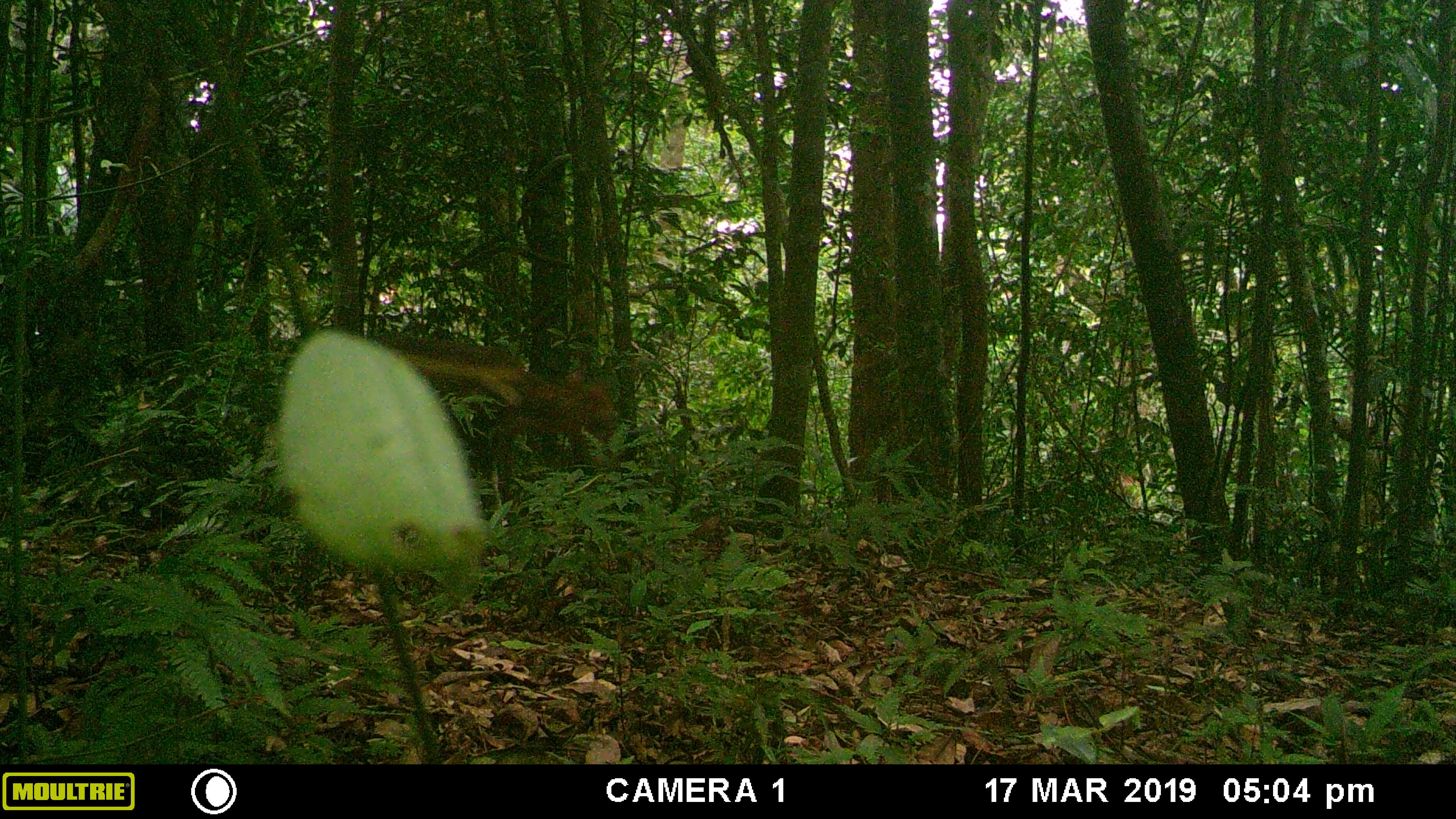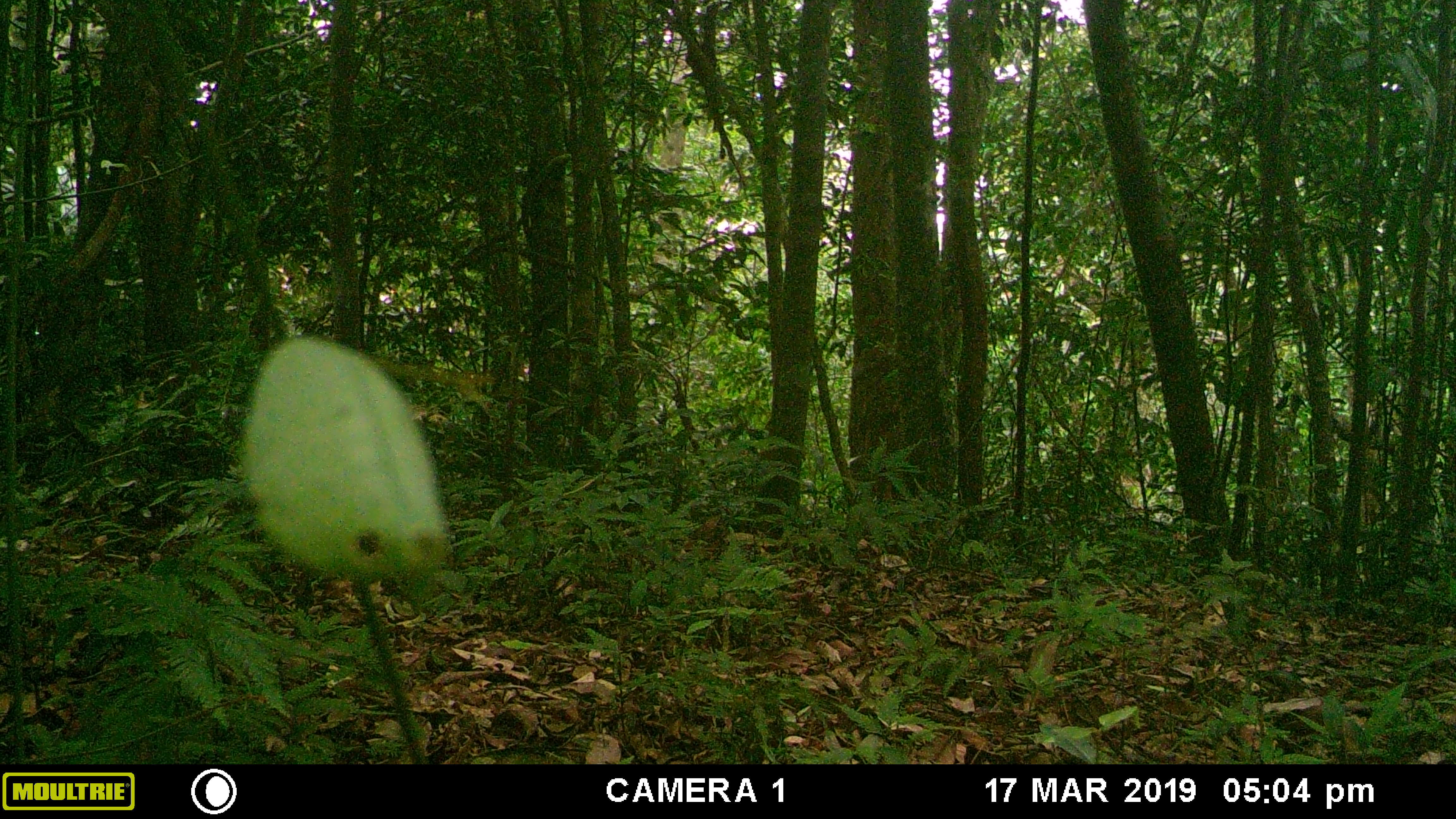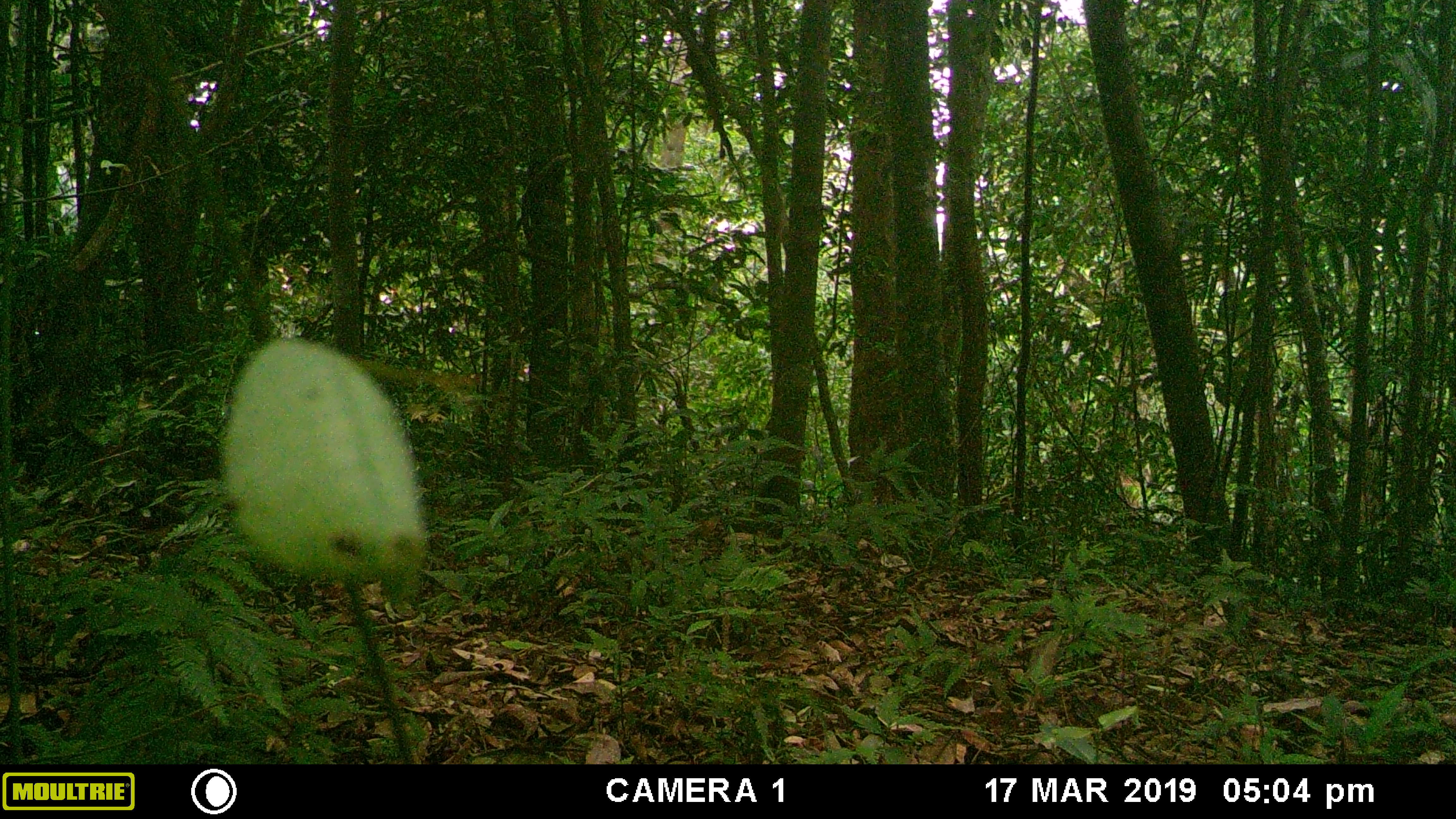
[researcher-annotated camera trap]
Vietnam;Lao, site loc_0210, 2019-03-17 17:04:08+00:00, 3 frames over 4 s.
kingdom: Animalia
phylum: Chordata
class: Mammalia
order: Artiodactyla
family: Cervidae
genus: Muntiacus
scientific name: Muntiacus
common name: muntjacs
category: unidentified muntjac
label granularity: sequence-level